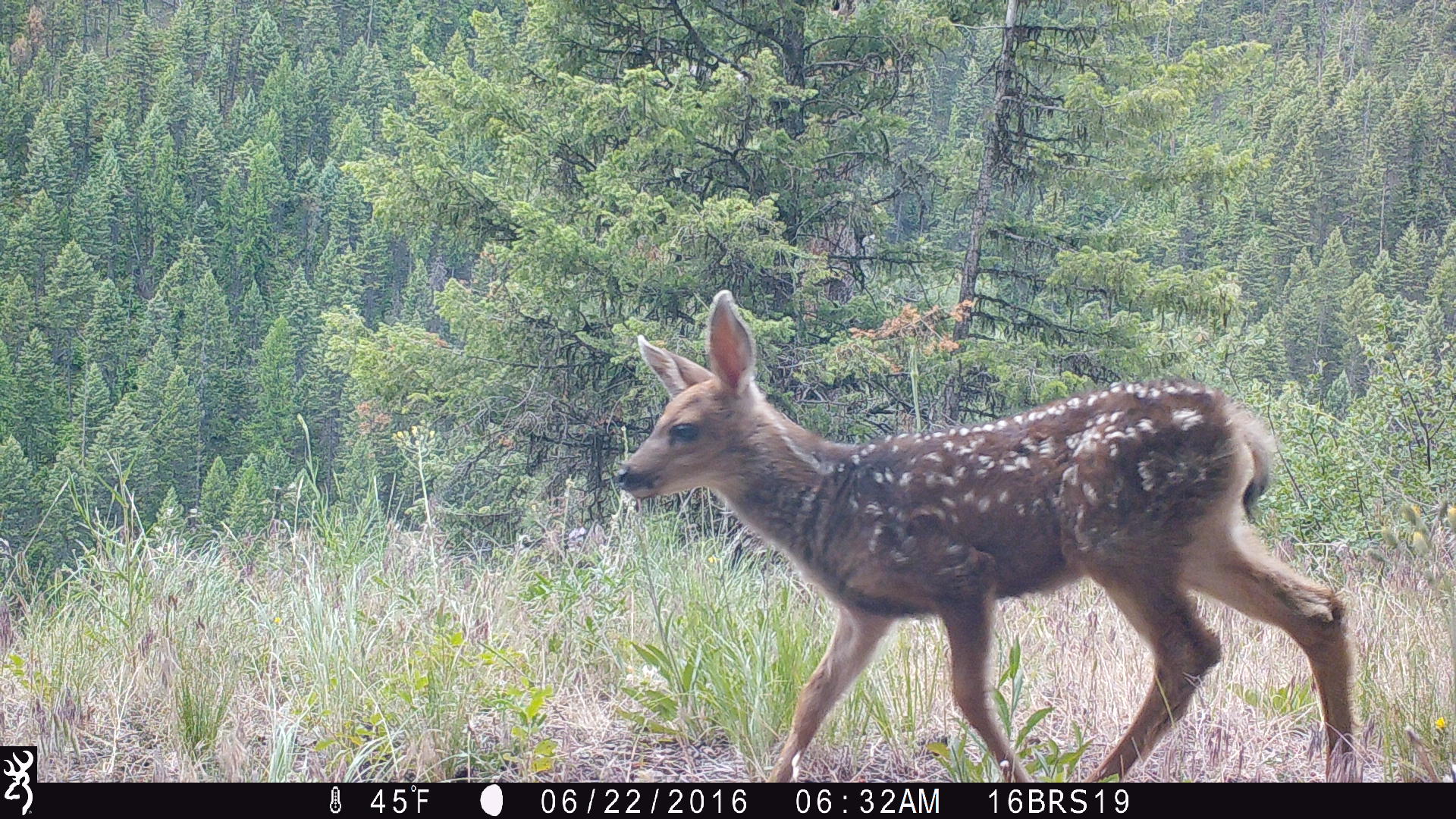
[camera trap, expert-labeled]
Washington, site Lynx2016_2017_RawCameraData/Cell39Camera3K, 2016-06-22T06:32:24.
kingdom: Animalia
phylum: Chordata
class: Mammalia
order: Artiodactyla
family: Cervidae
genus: Odocoileus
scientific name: Odocoileus hemionus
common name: mule deer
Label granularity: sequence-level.